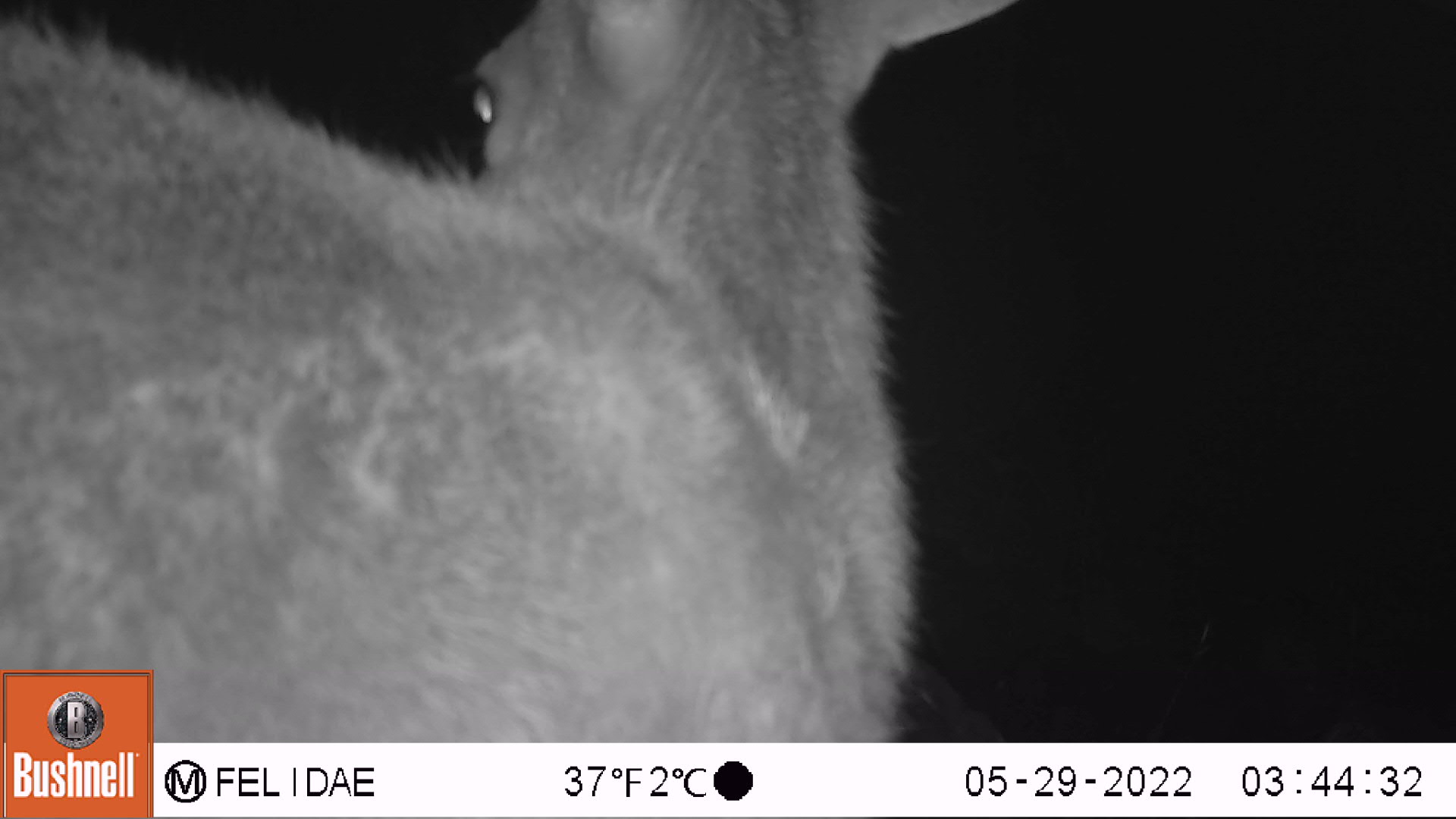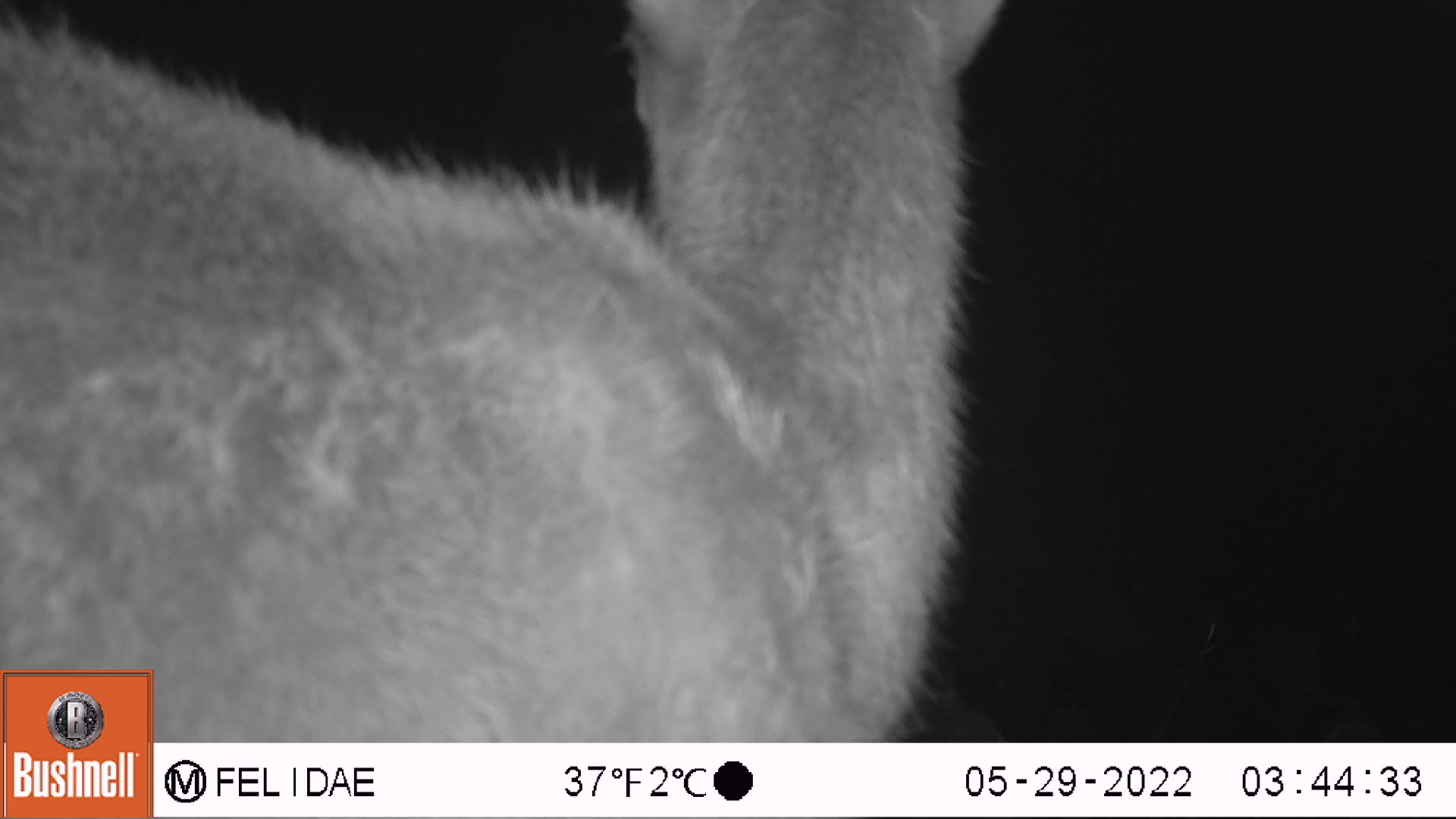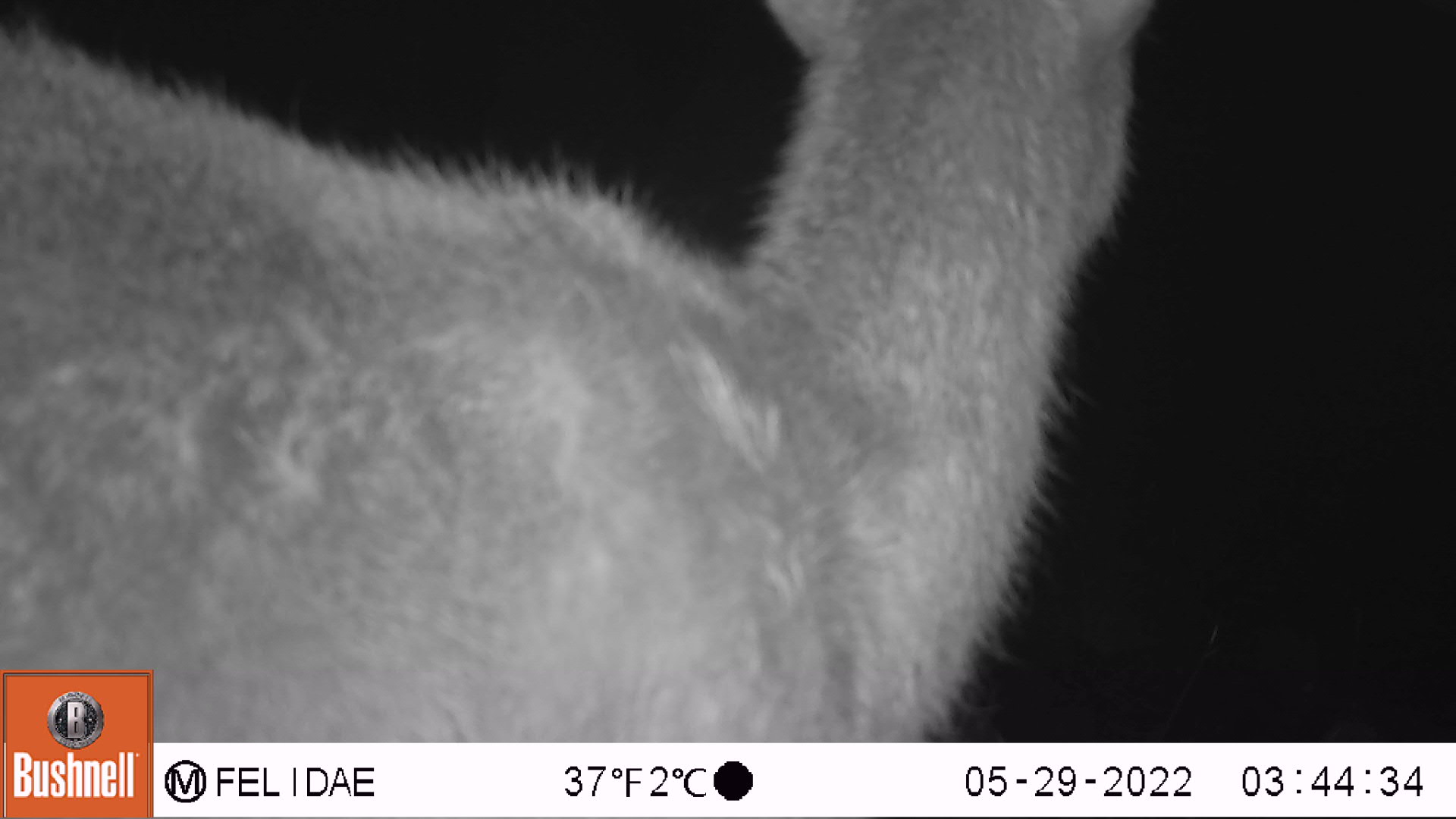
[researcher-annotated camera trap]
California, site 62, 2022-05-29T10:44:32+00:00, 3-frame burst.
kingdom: Animalia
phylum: Chordata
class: Mammalia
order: Artiodactyla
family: Cervidae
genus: Odocoileus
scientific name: Odocoileus hemionus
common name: mule deer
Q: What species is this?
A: Mule deer (Odocoileus hemionus).